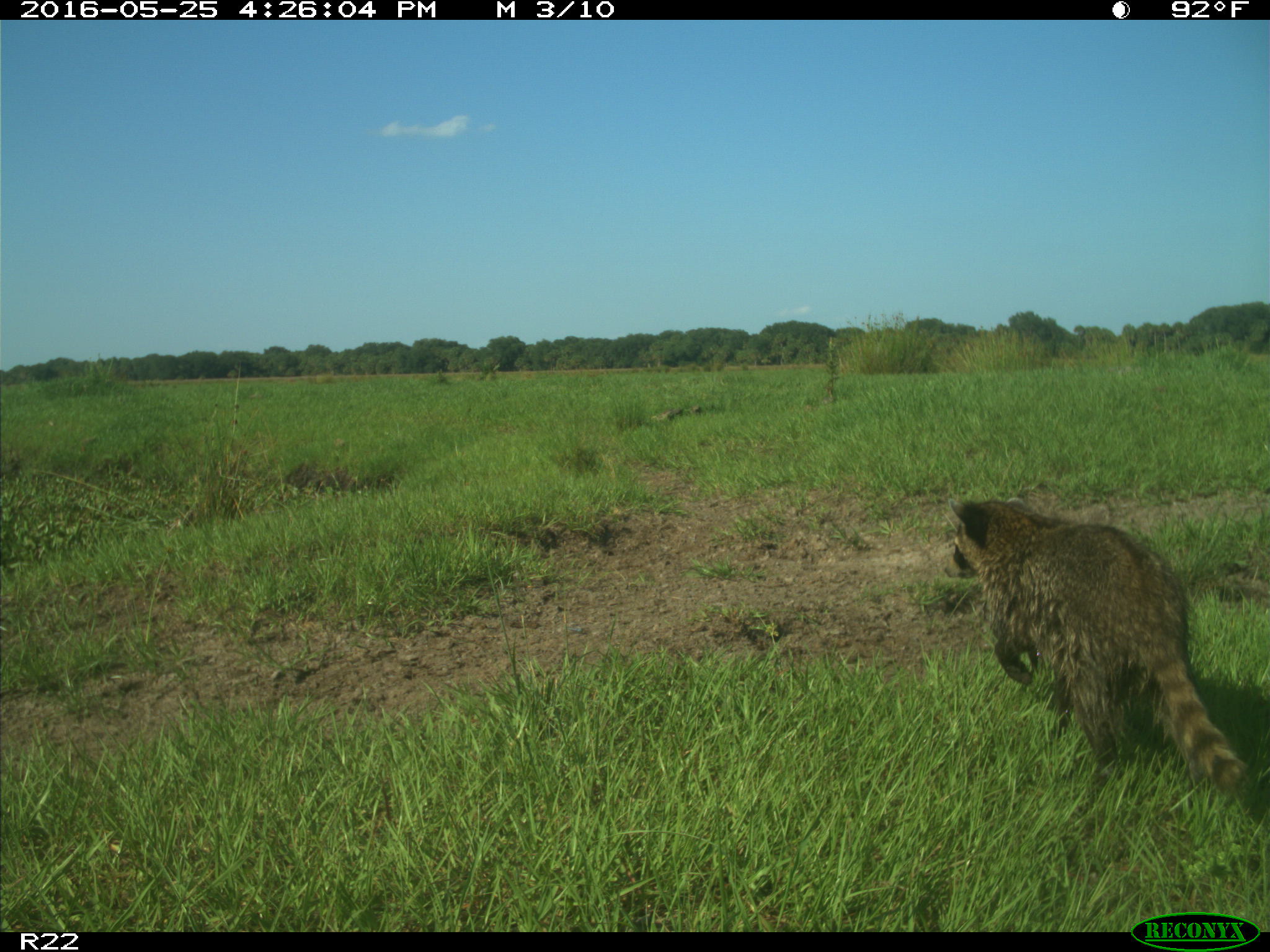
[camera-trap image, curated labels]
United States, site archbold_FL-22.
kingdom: Animalia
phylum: Chordata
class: Mammalia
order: Carnivora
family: Procyonidae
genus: Procyon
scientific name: Procyon lotor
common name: common raccoon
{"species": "Procyon lotor (common raccoon)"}